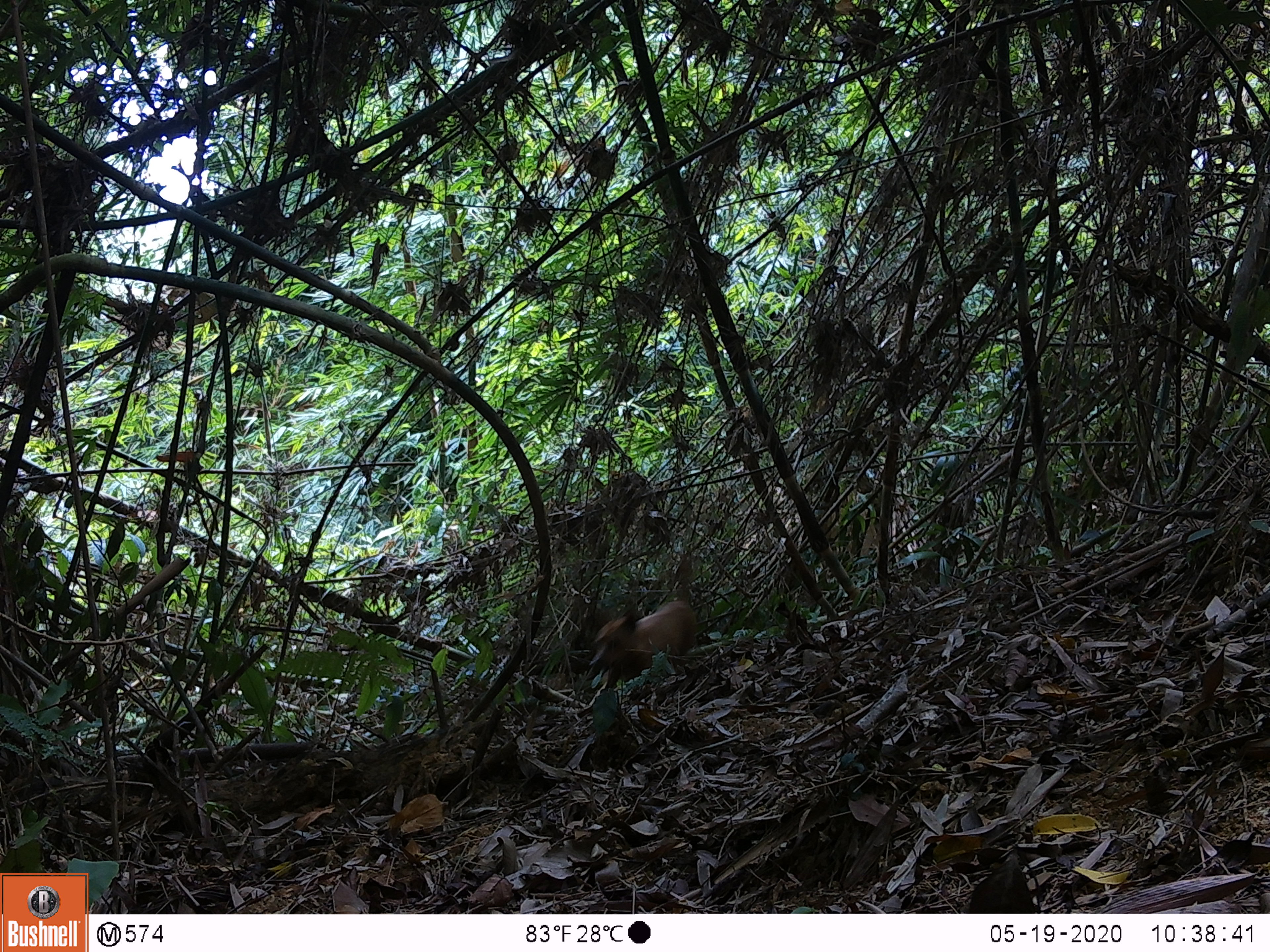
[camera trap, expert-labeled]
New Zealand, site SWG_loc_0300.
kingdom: Animalia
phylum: Chordata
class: Mammalia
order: Carnivora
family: Canidae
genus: Canis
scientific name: Canis familiaris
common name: domestic dog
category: dog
Dog (domestic dog) (Canis familiaris).